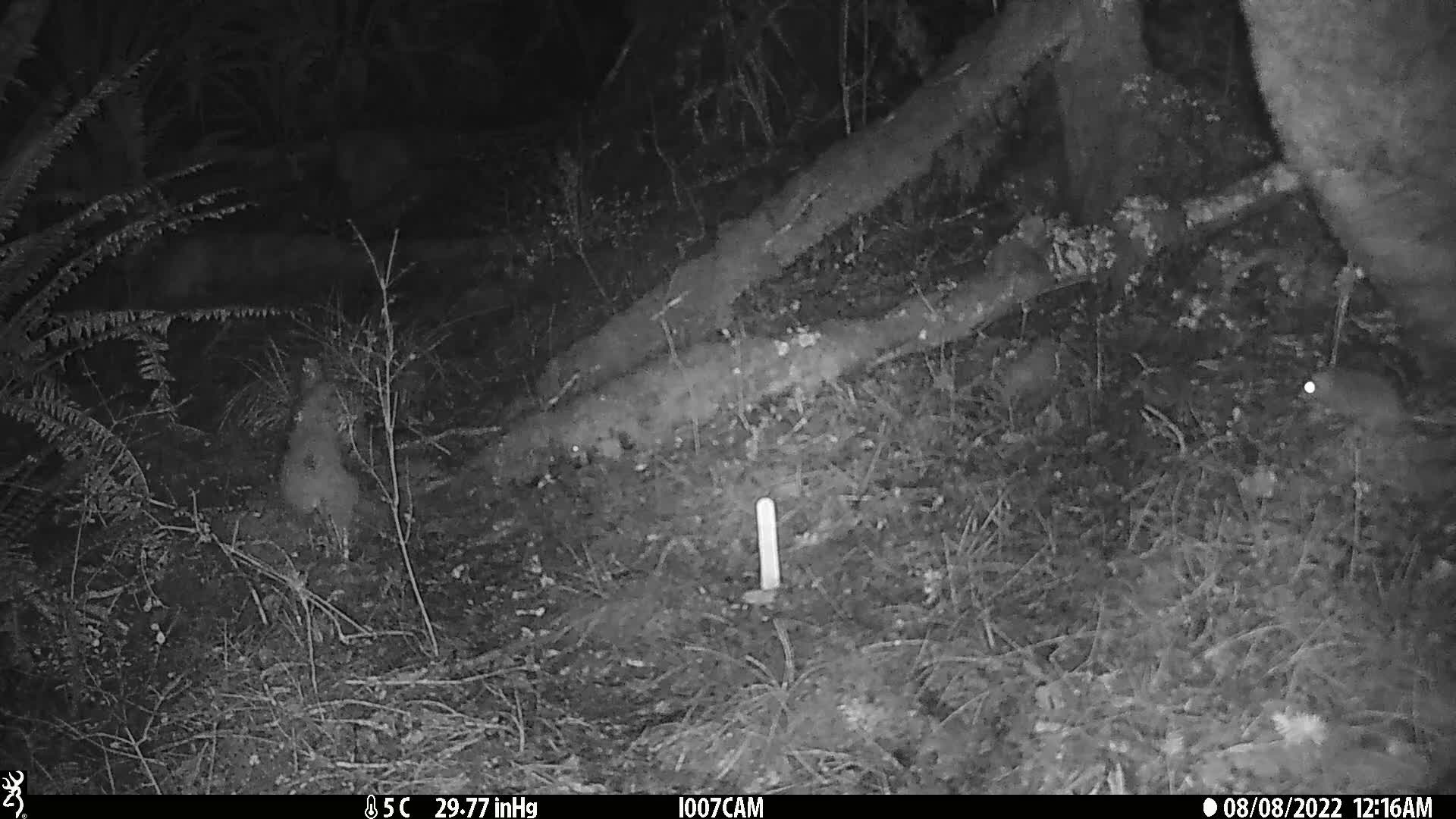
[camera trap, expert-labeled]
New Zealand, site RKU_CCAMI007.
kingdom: Animalia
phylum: Chordata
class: Mammalia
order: Rodentia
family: Muridae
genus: Rattus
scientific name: Rattus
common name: rat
Rat (Rattus).